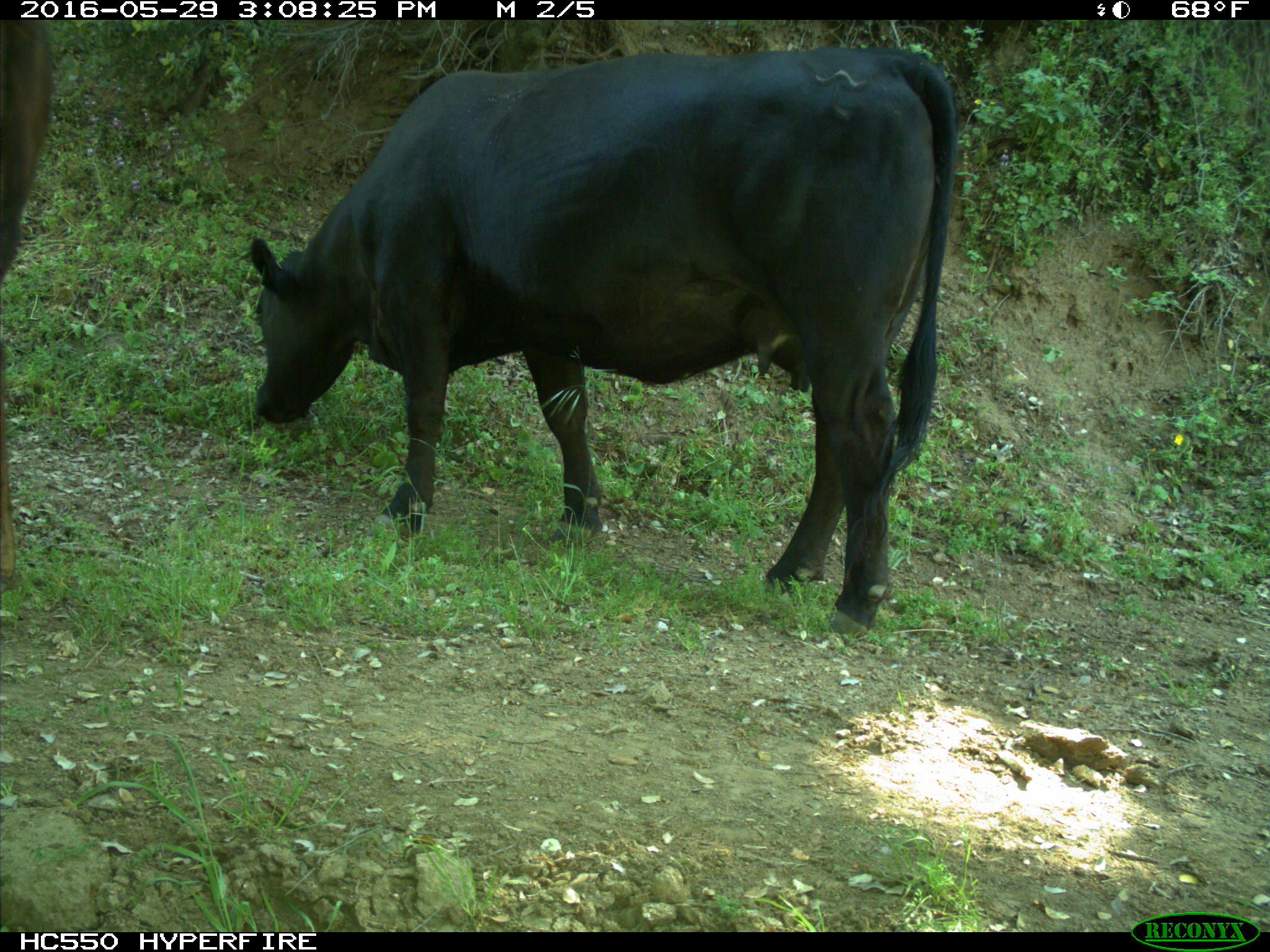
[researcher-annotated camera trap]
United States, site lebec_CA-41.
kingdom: Animalia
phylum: Chordata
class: Mammalia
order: Artiodactyla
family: Bovidae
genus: Bos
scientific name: Bos taurus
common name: domestic cow